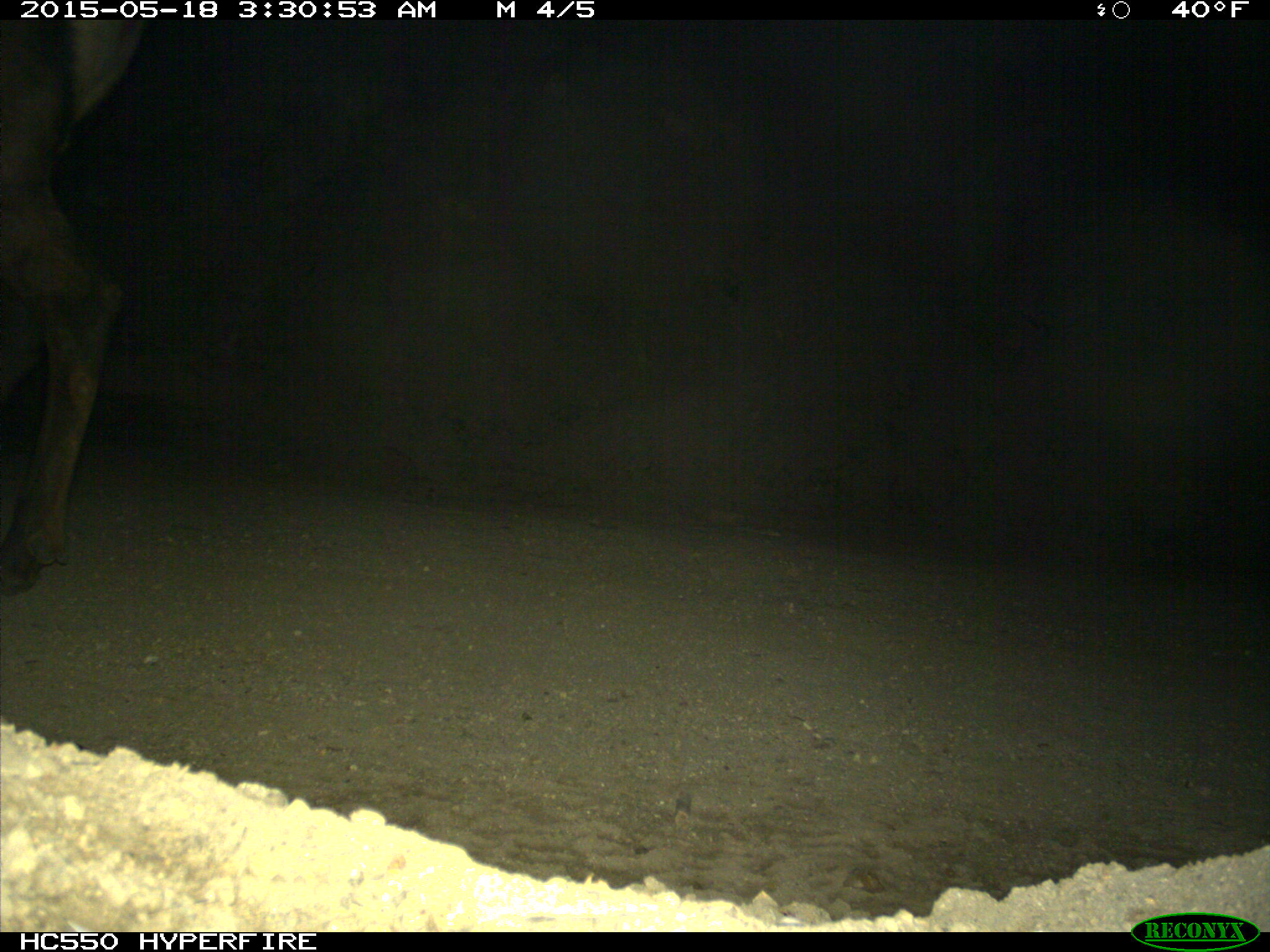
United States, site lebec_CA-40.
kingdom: Animalia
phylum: Chordata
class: Mammalia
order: Artiodactyla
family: Cervidae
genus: Cervus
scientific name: Cervus canadensis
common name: elk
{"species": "Cervus canadensis (elk)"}